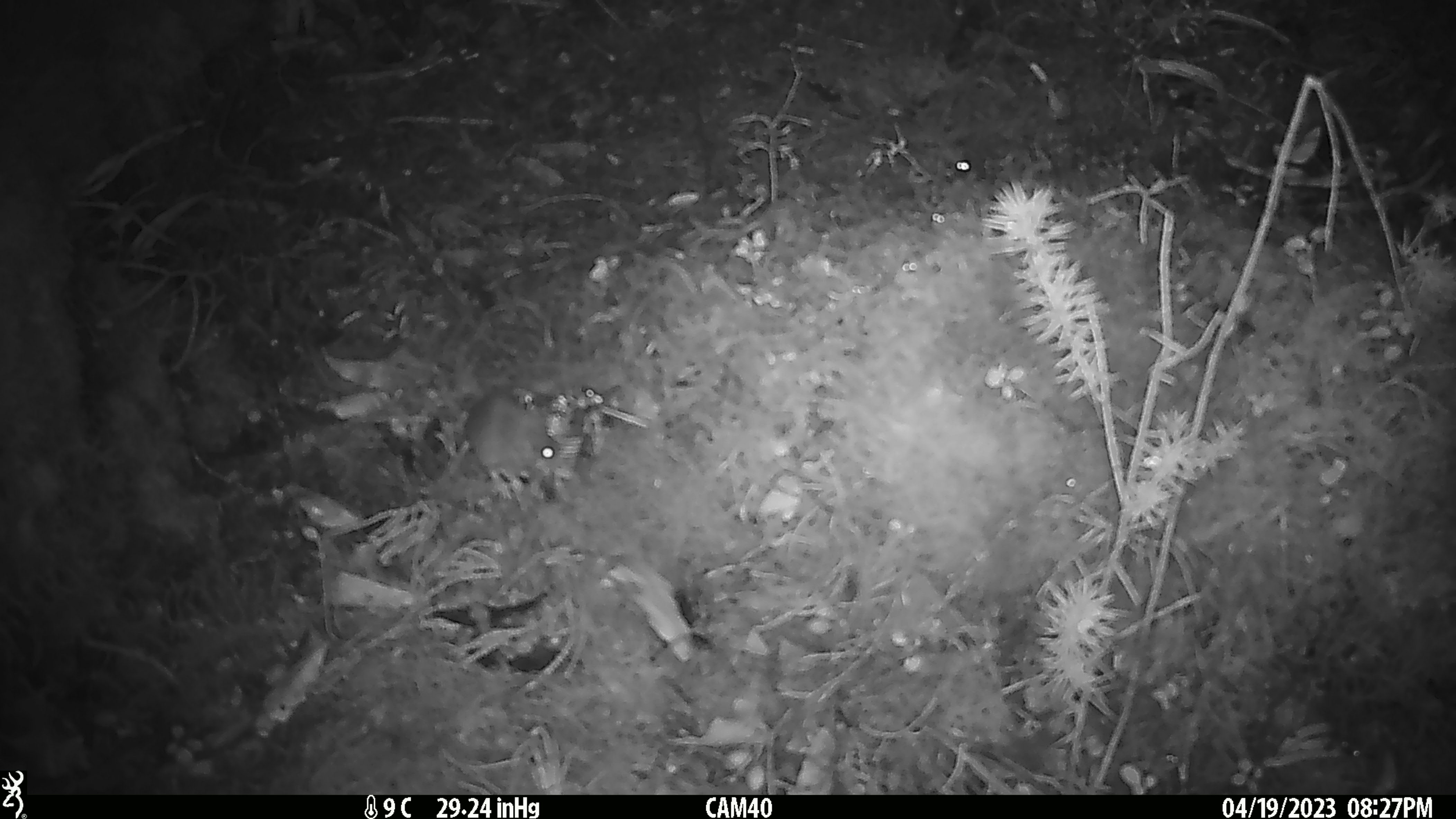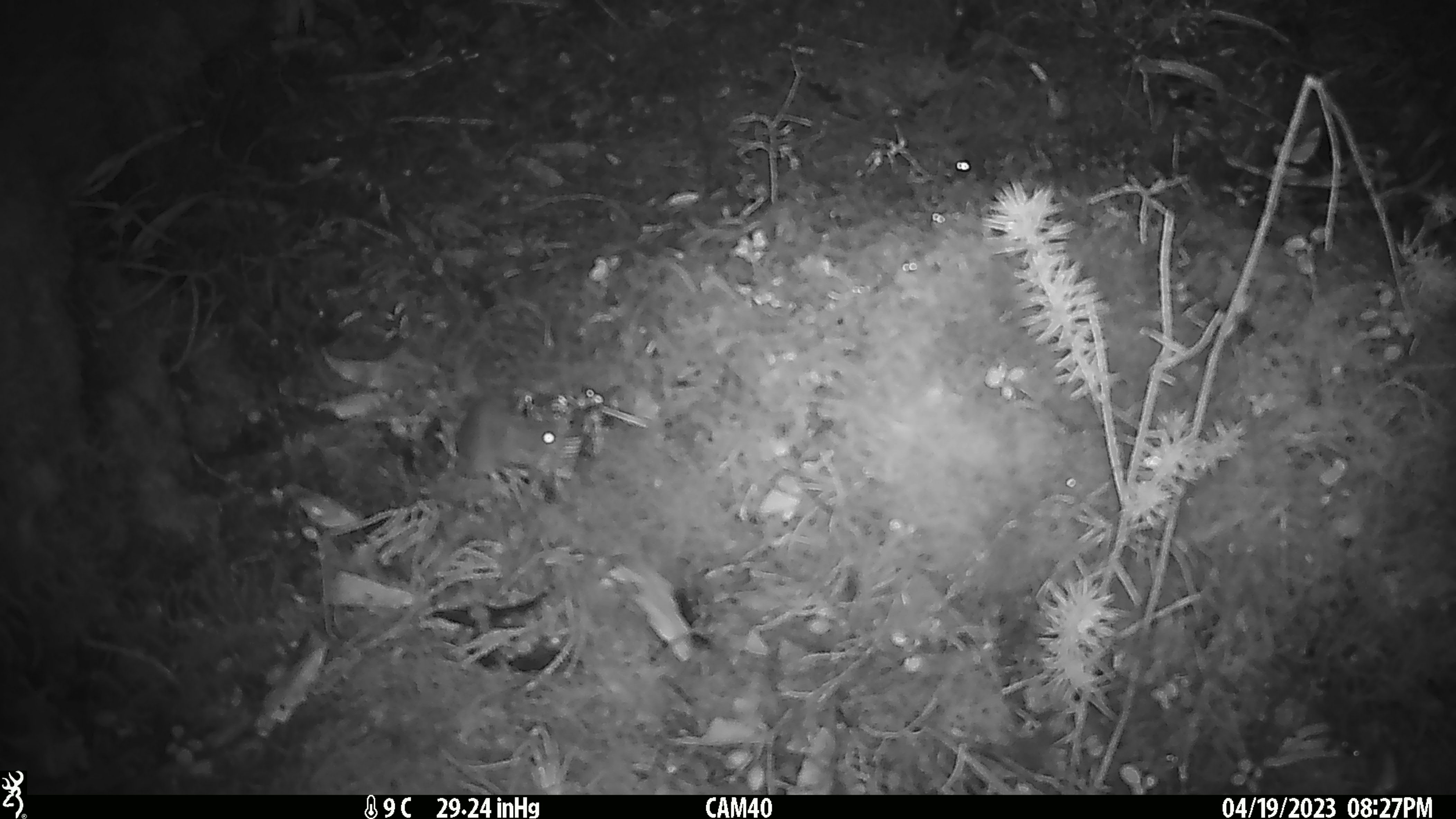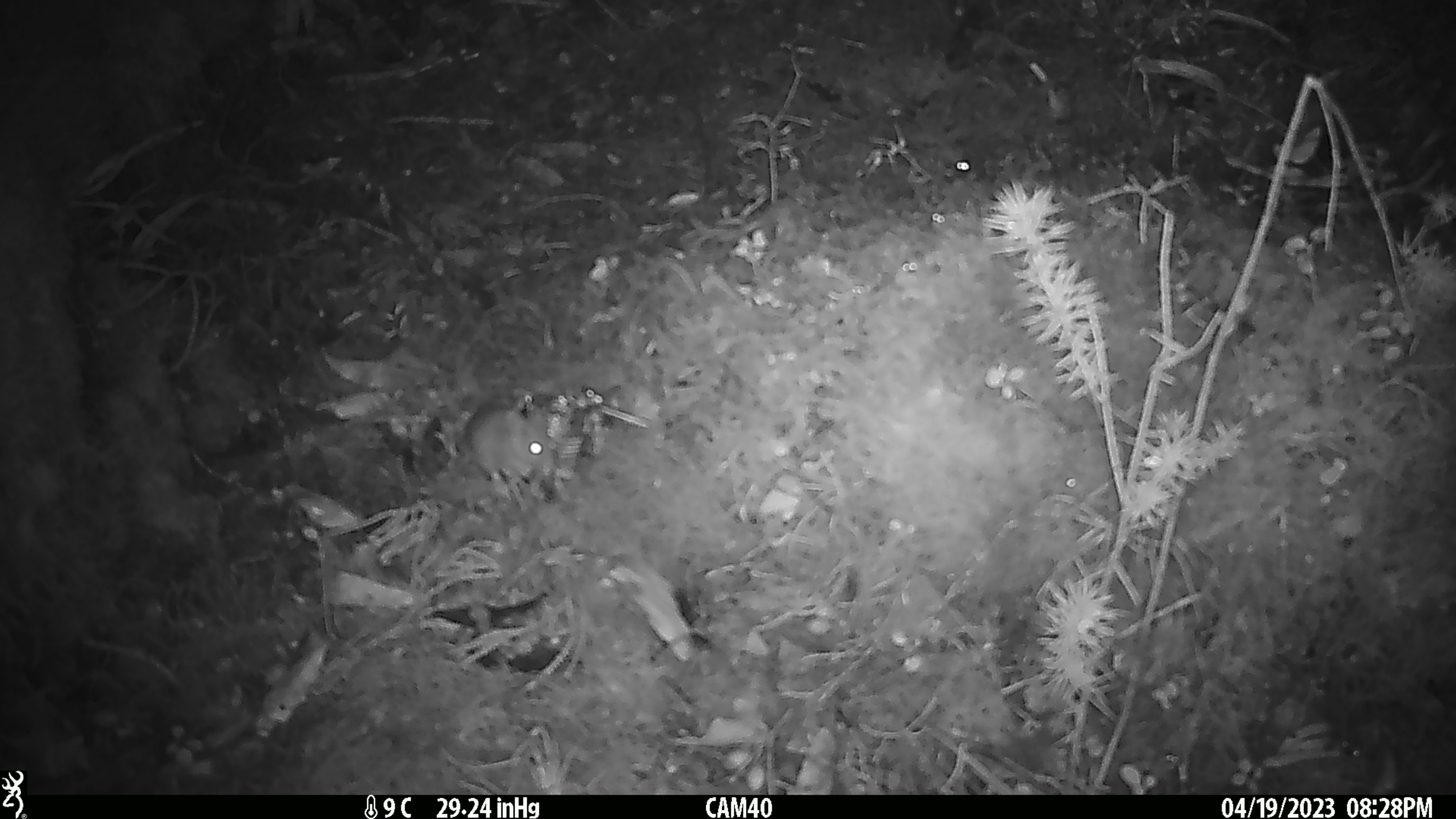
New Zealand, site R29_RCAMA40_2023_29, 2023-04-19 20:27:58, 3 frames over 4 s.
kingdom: Animalia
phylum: Chordata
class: Mammalia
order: Rodentia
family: Muridae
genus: Mus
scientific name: Mus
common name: mouse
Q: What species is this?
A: Mouse (Mus).